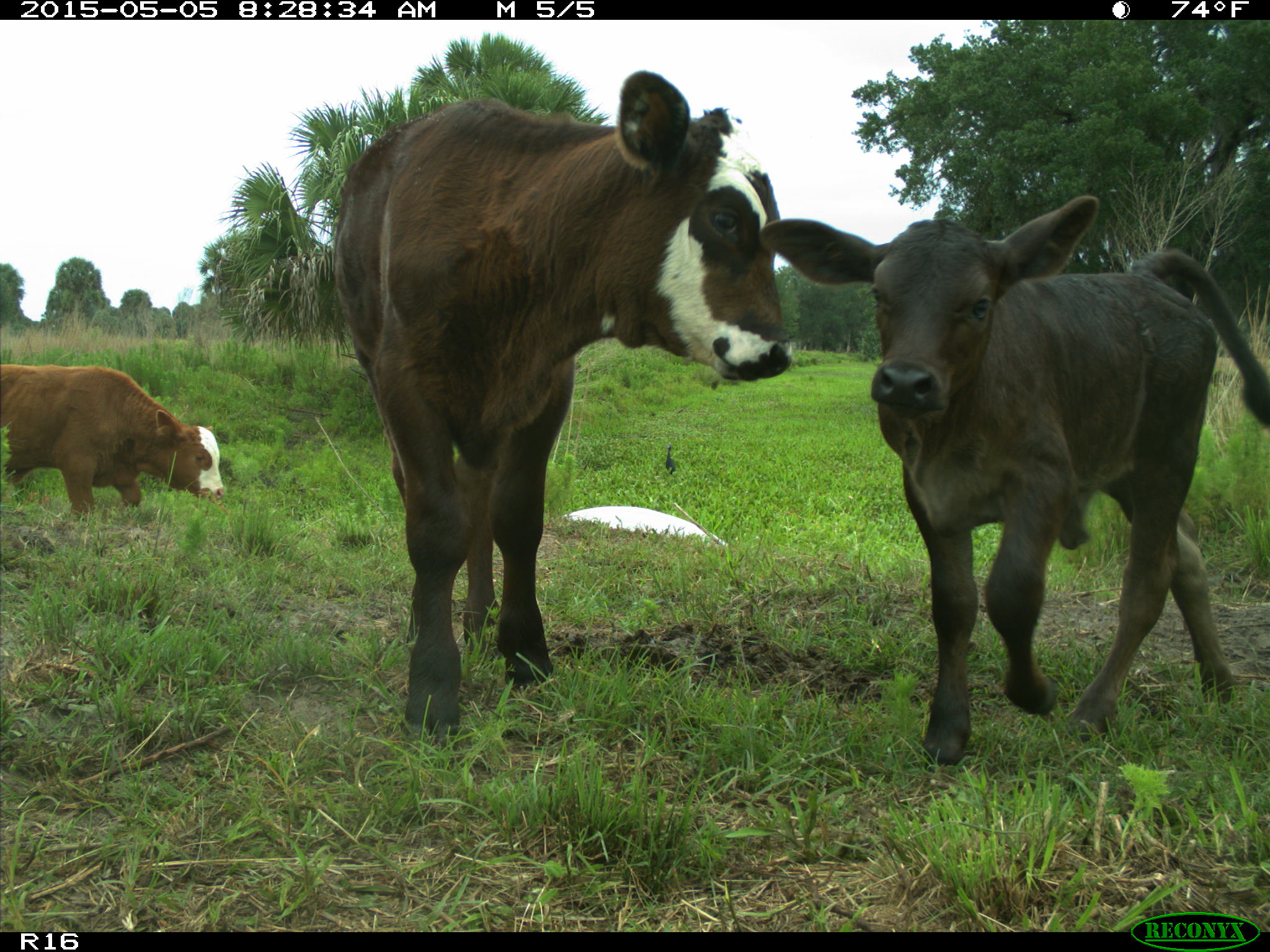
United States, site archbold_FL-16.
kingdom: Animalia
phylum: Chordata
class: Mammalia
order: Artiodactyla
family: Bovidae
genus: Bos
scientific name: Bos taurus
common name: domestic cow